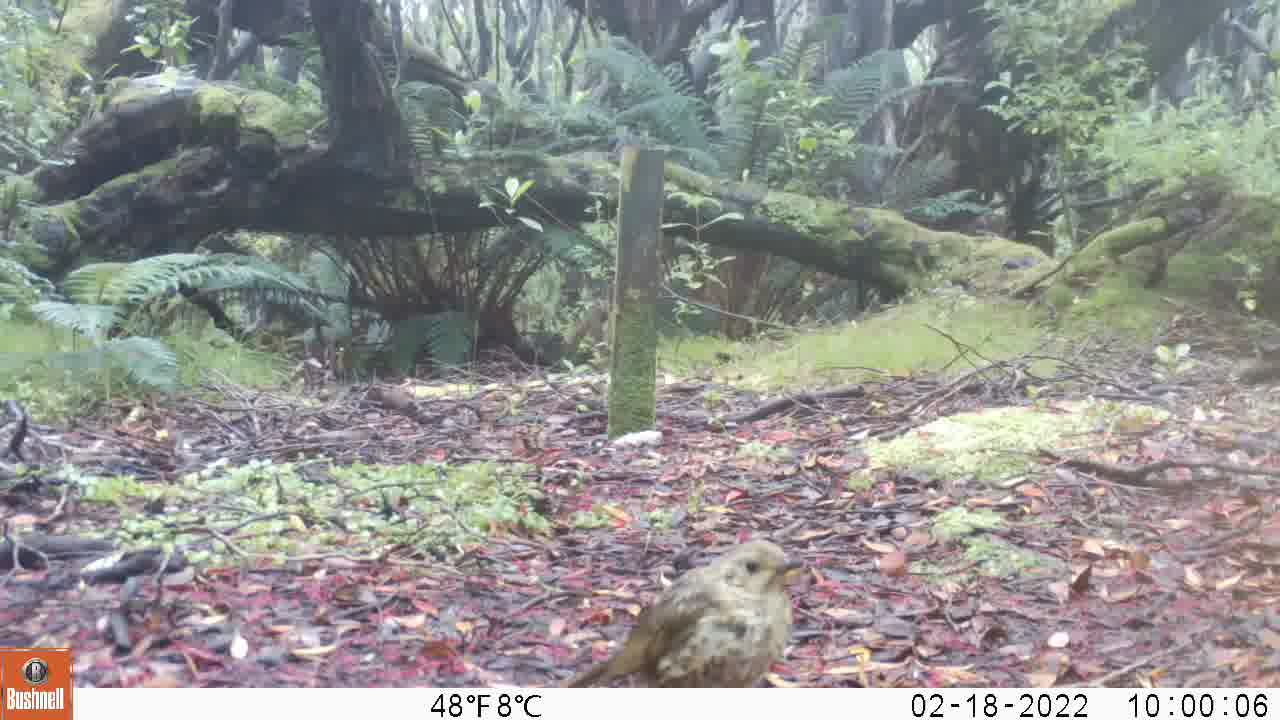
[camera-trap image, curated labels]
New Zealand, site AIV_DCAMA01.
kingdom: Animalia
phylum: Chordata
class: Aves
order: Passeriformes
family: Turdidae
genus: Turdus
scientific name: Turdus philomelos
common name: song thrush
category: thrush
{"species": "thrush (song thrush) (Turdus philomelos)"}